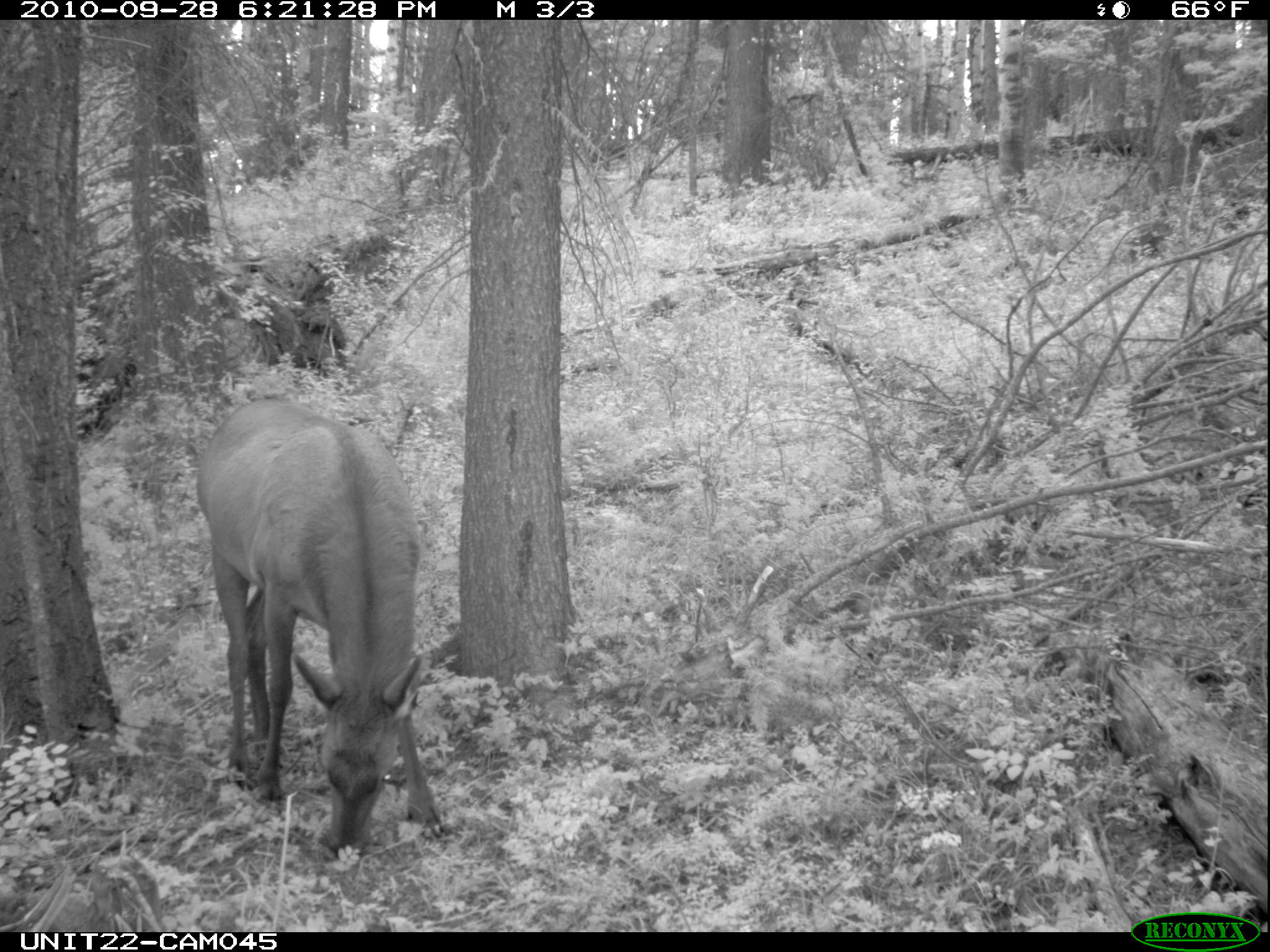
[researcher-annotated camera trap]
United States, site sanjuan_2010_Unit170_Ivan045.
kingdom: Animalia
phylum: Chordata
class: Mammalia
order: Artiodactyla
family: Cervidae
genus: Cervus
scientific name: Cervus elaphus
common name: red deer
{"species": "Cervus elaphus (red deer)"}